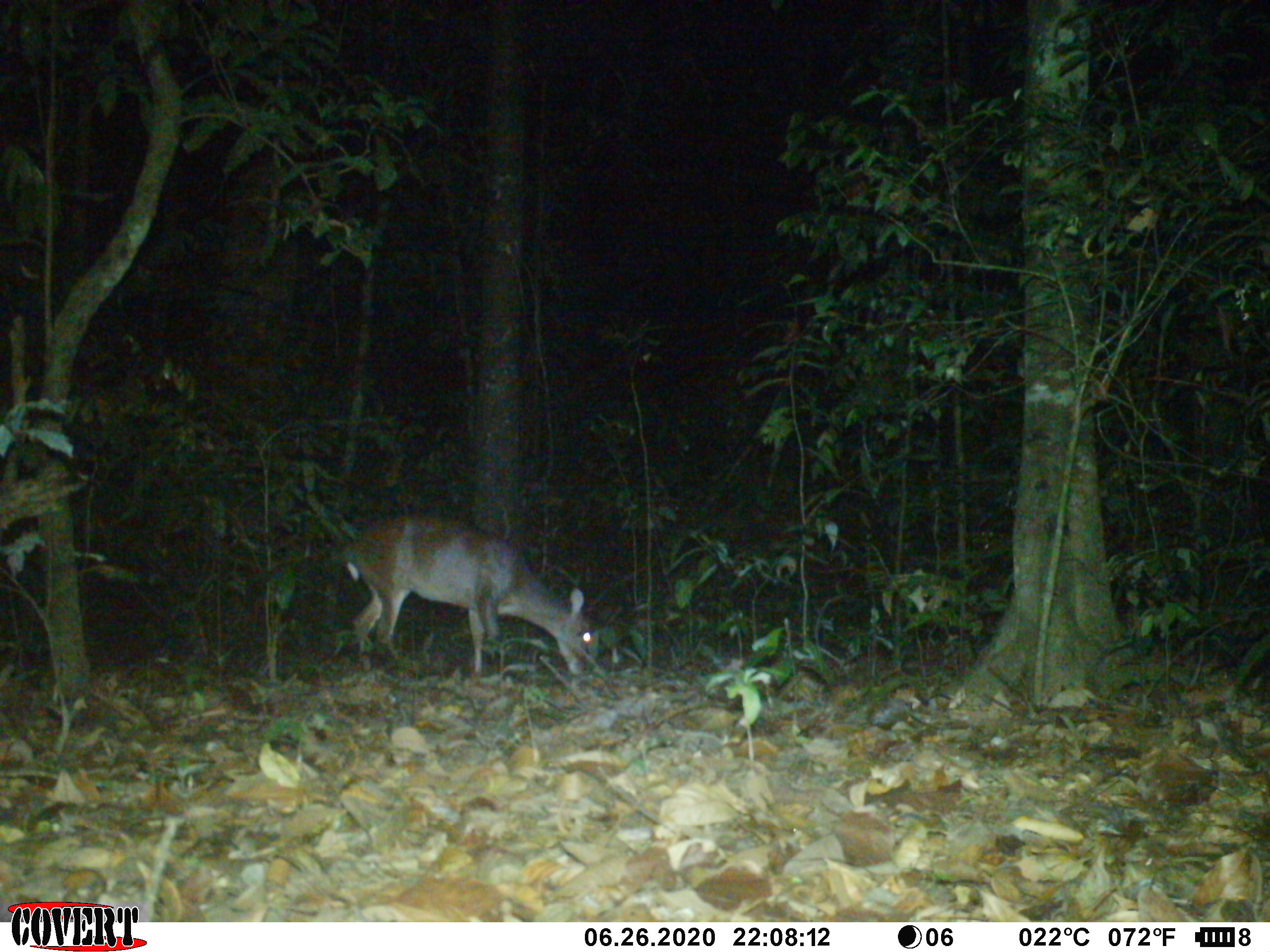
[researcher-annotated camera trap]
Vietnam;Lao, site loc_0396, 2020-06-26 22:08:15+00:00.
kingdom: Animalia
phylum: Chordata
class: Mammalia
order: Artiodactyla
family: Cervidae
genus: Muntiacus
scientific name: Muntiacus vuquangensis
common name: large-antlered muntjac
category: large antlered muntjac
Large antlered muntjac (large-antlered muntjac) (Muntiacus vuquangensis). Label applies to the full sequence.